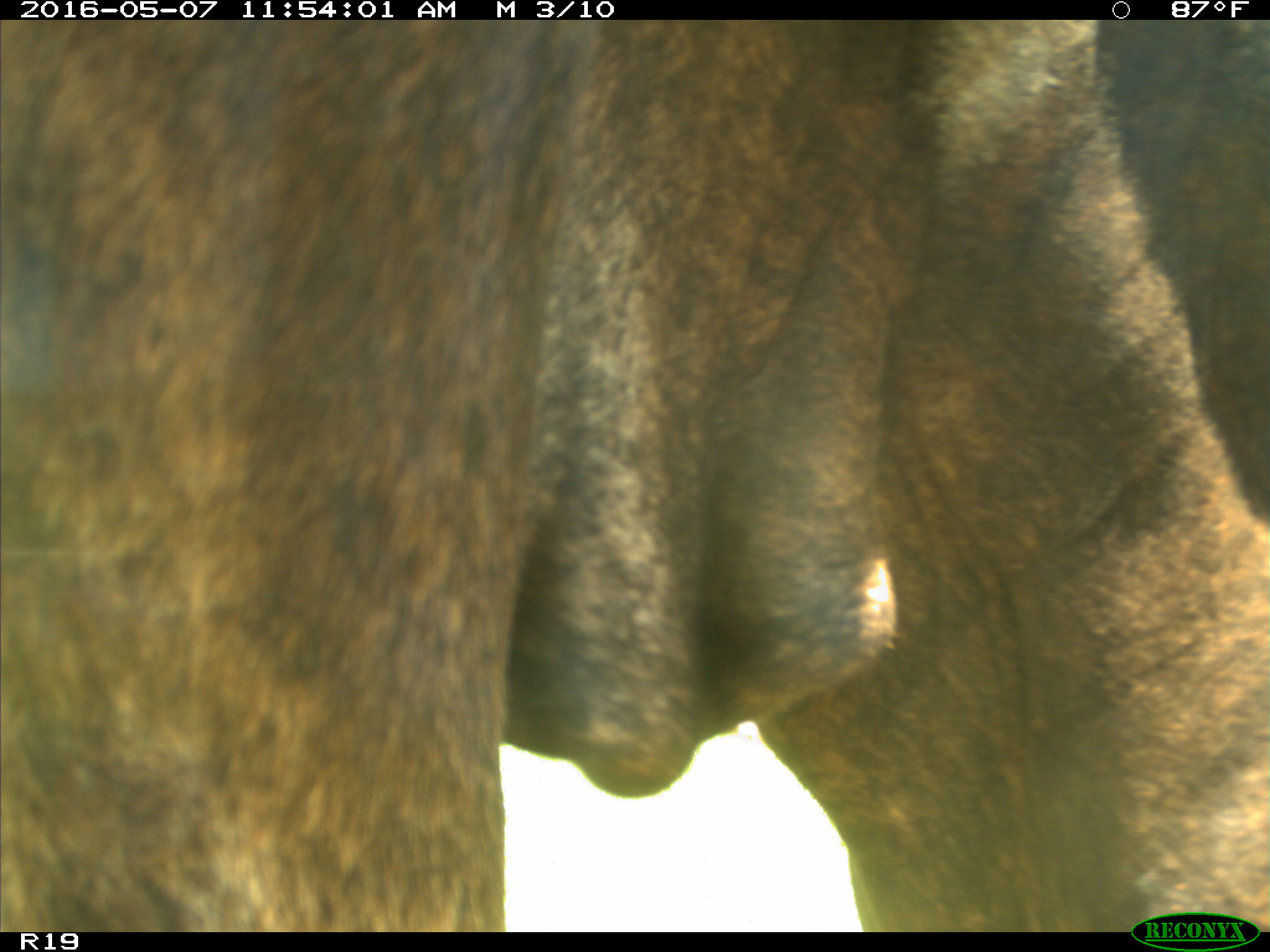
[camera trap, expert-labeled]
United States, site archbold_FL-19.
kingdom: Animalia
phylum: Chordata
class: Mammalia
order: Artiodactyla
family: Bovidae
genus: Bos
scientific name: Bos taurus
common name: domestic cow